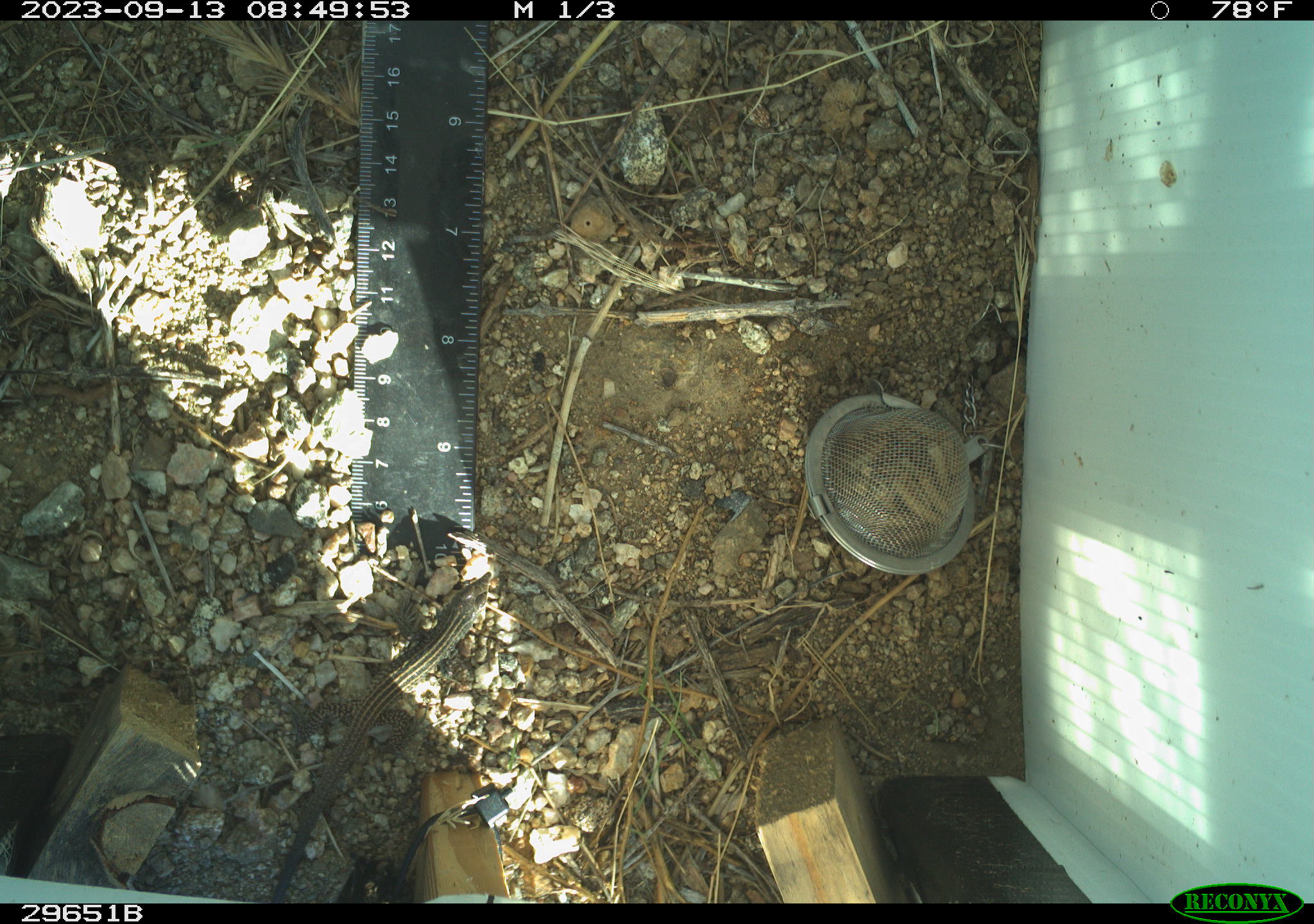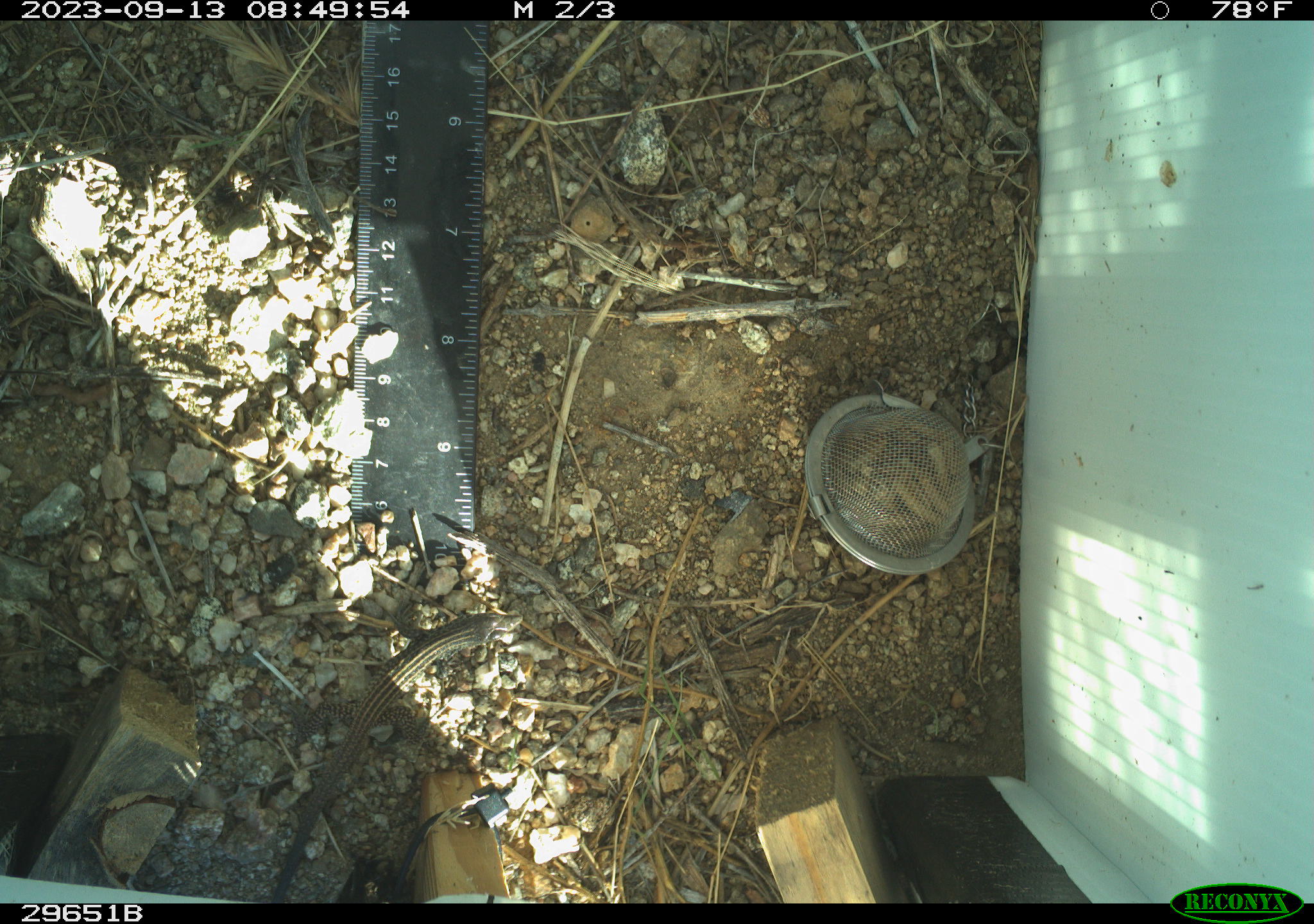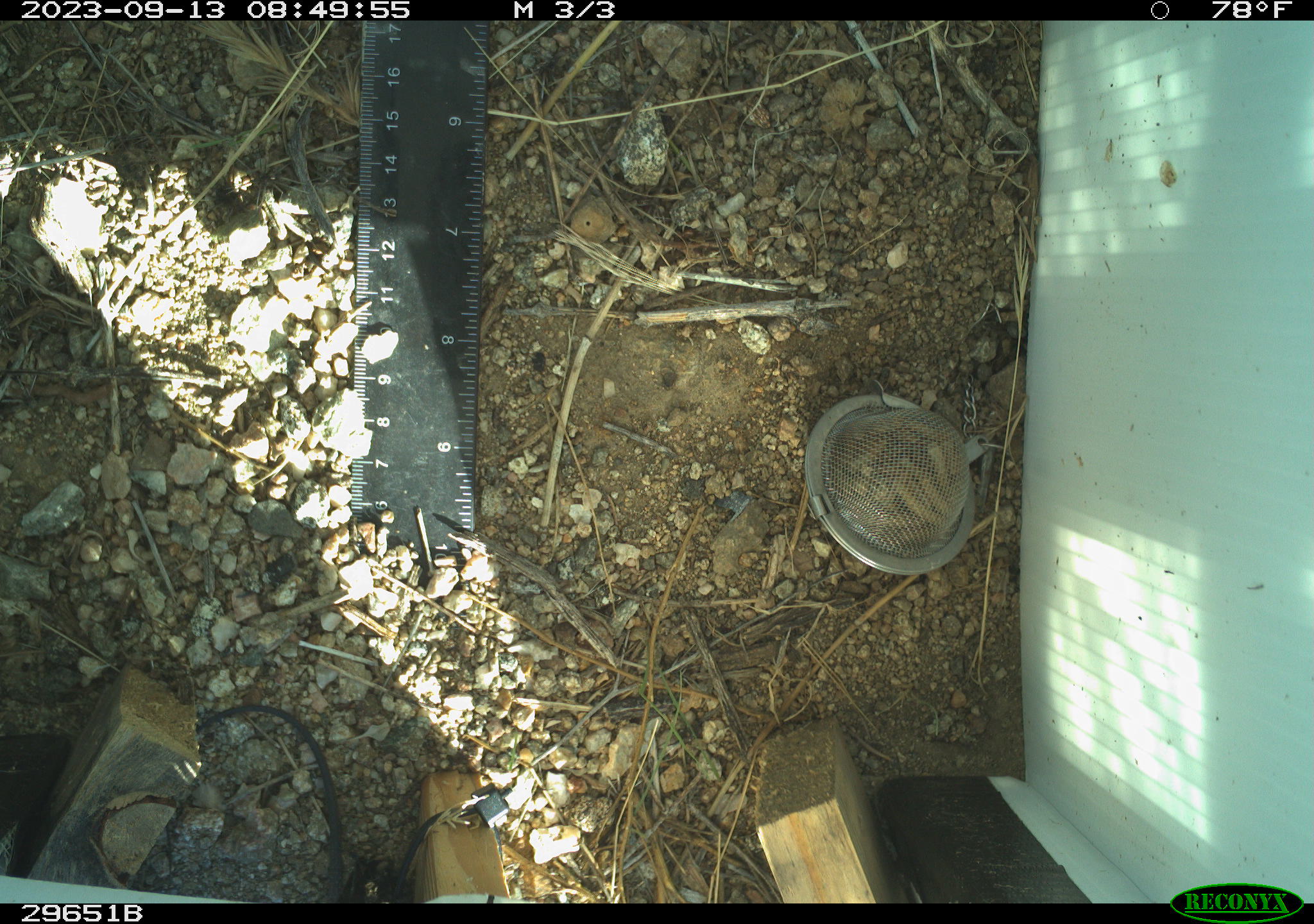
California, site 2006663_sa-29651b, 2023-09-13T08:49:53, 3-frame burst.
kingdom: Animalia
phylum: Chordata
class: Reptilia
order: Squamata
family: Teiidae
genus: Aspidoscelis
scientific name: Aspidoscelis tigris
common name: western whiptail